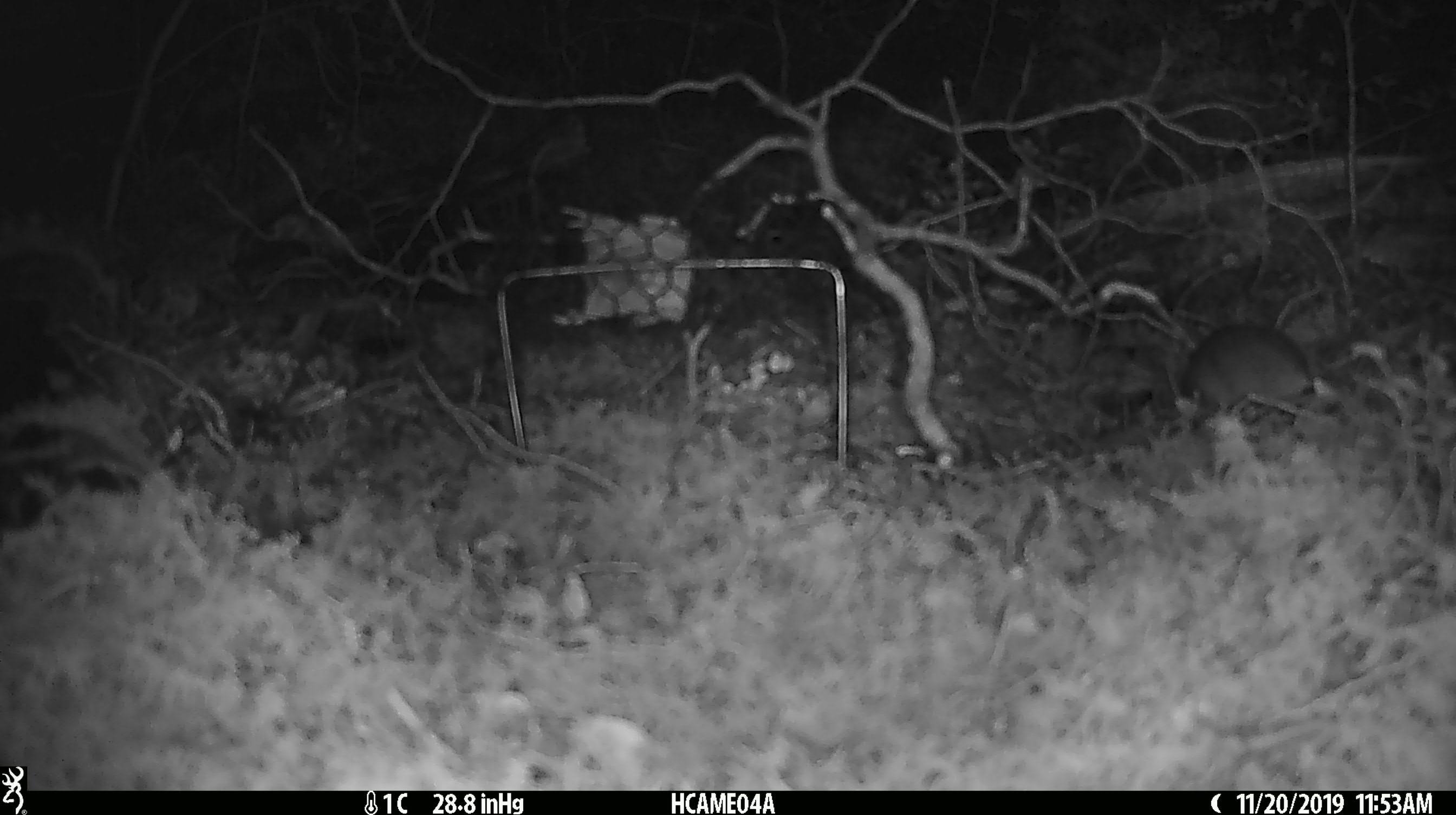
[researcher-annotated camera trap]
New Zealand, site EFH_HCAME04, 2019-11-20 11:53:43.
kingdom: Animalia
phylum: Chordata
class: Mammalia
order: Rodentia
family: Muridae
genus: Mus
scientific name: Mus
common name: mouse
Mouse (Mus).